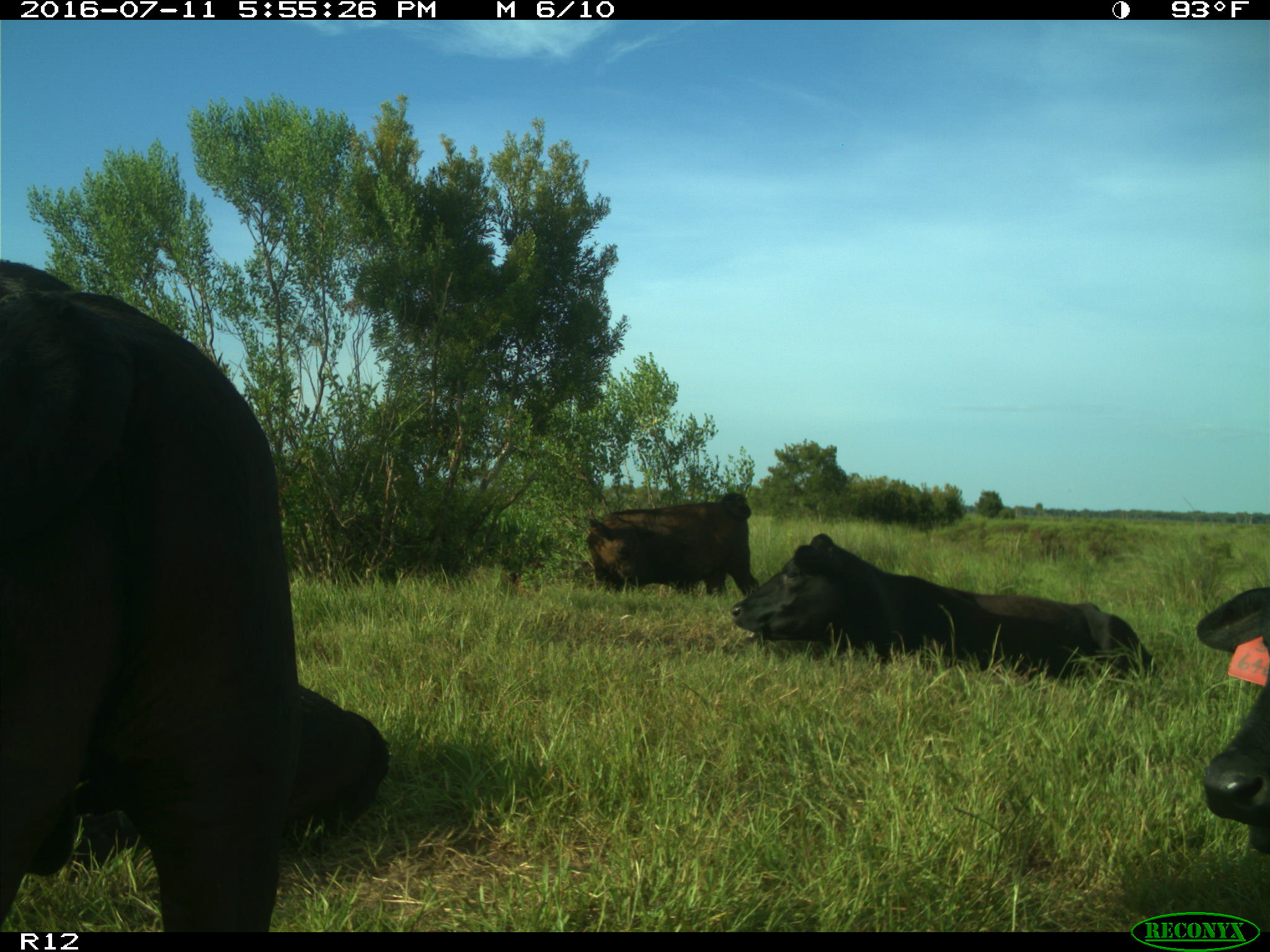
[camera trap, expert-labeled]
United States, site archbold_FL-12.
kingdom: Animalia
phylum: Chordata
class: Mammalia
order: Artiodactyla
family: Bovidae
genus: Bos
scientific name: Bos taurus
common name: domestic cow